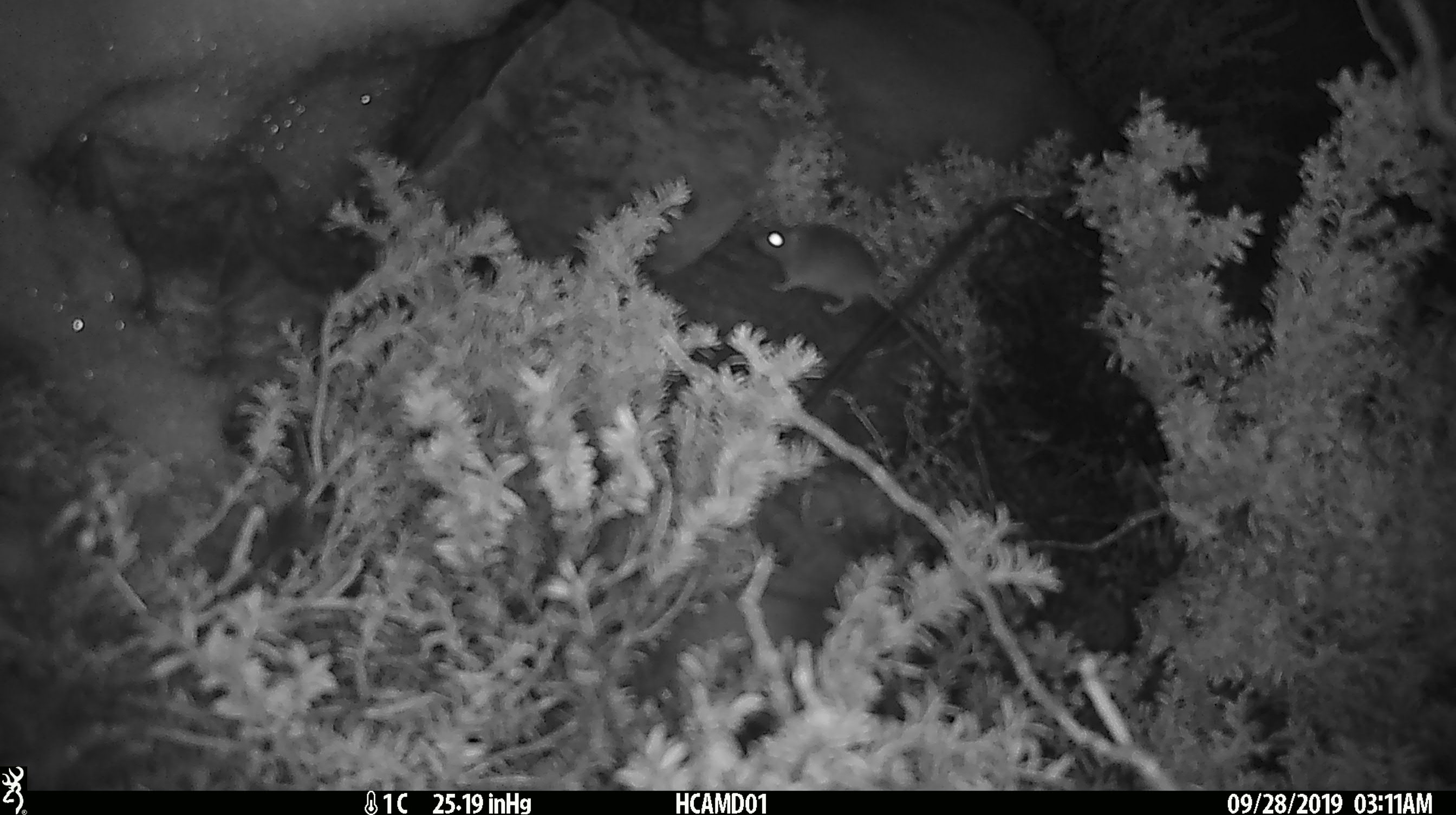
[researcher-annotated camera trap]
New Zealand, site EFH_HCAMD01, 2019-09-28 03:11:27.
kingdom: Animalia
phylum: Chordata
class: Mammalia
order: Rodentia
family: Muridae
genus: Mus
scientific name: Mus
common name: mouse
Mouse (Mus).